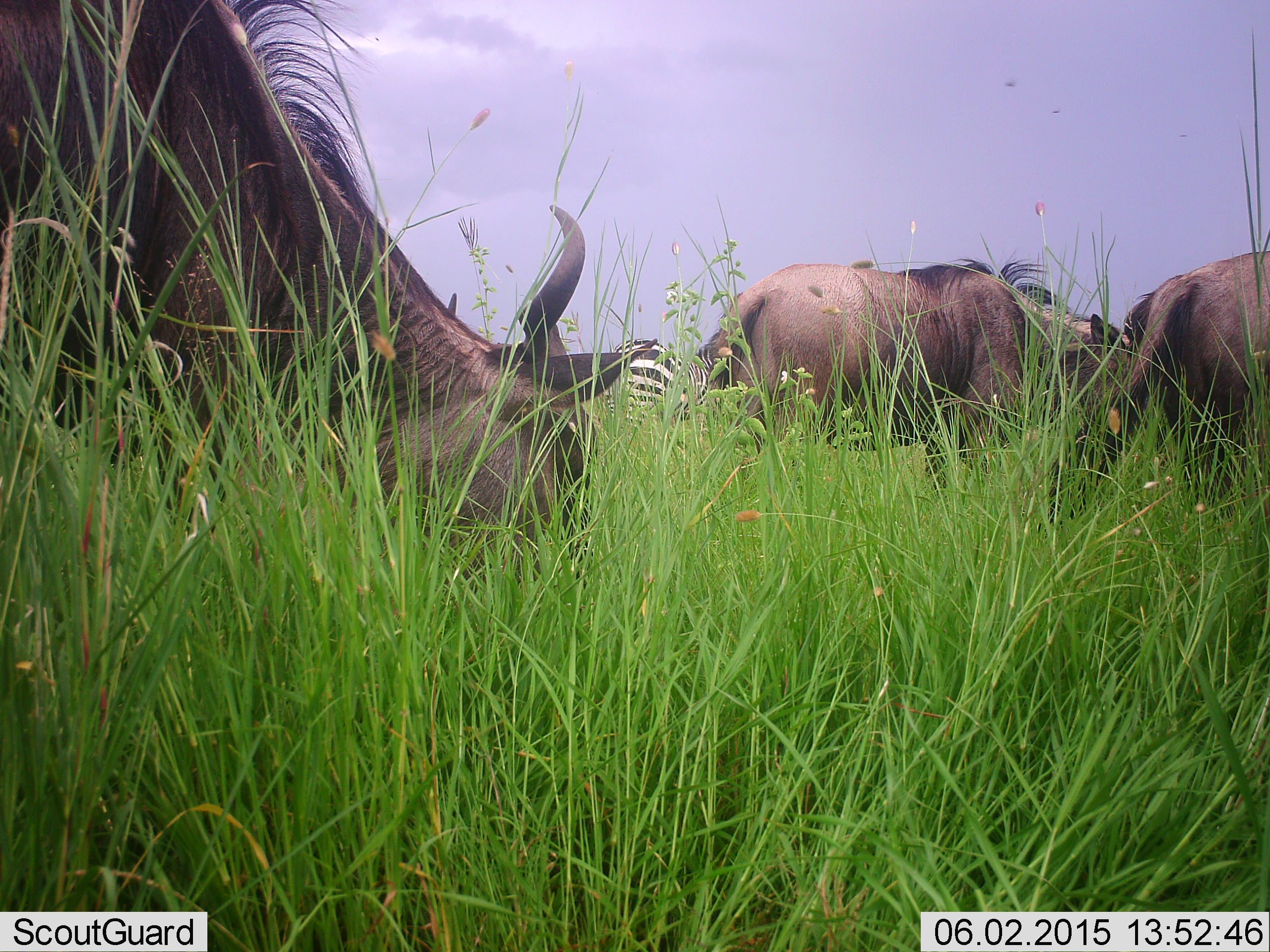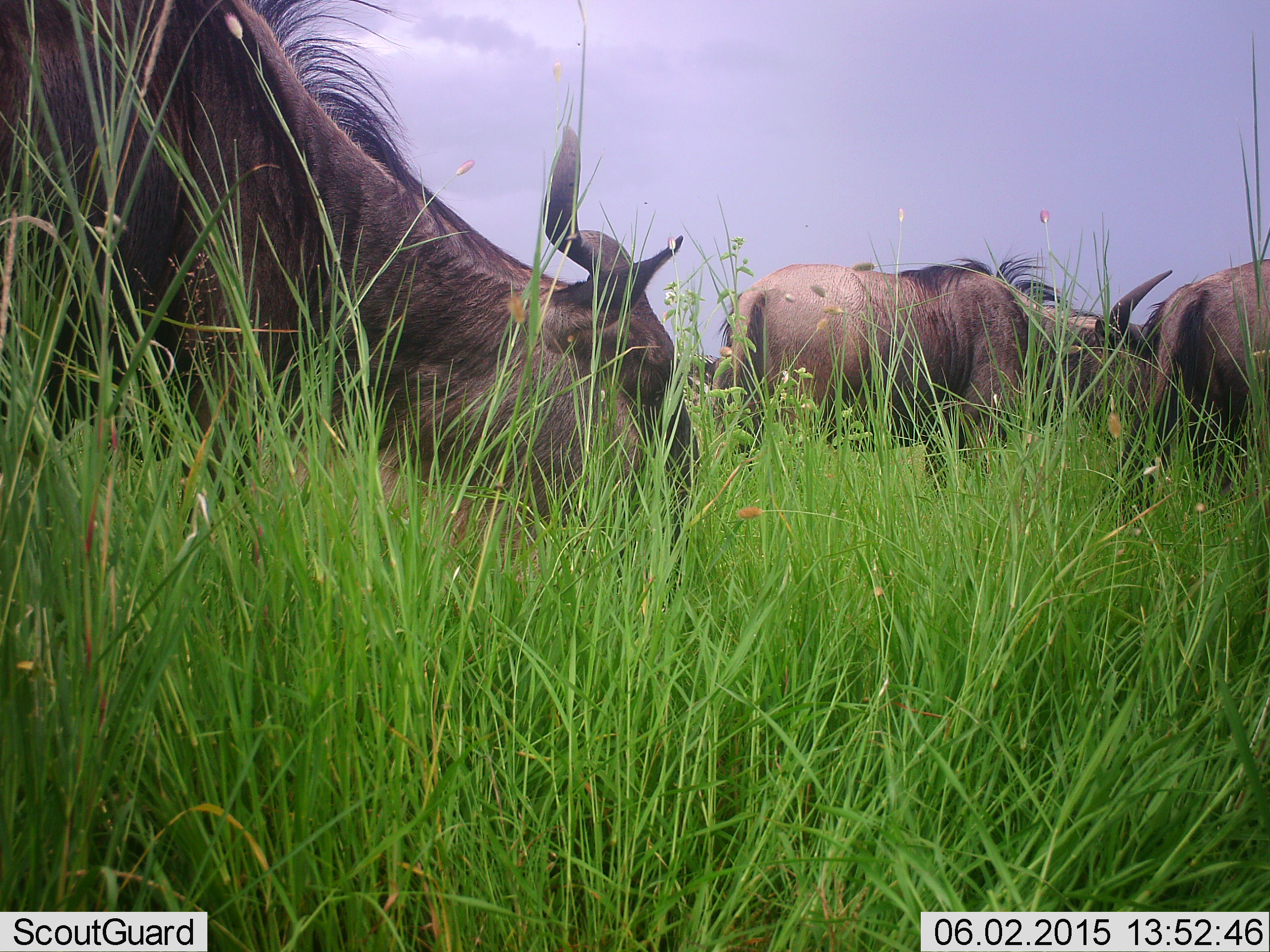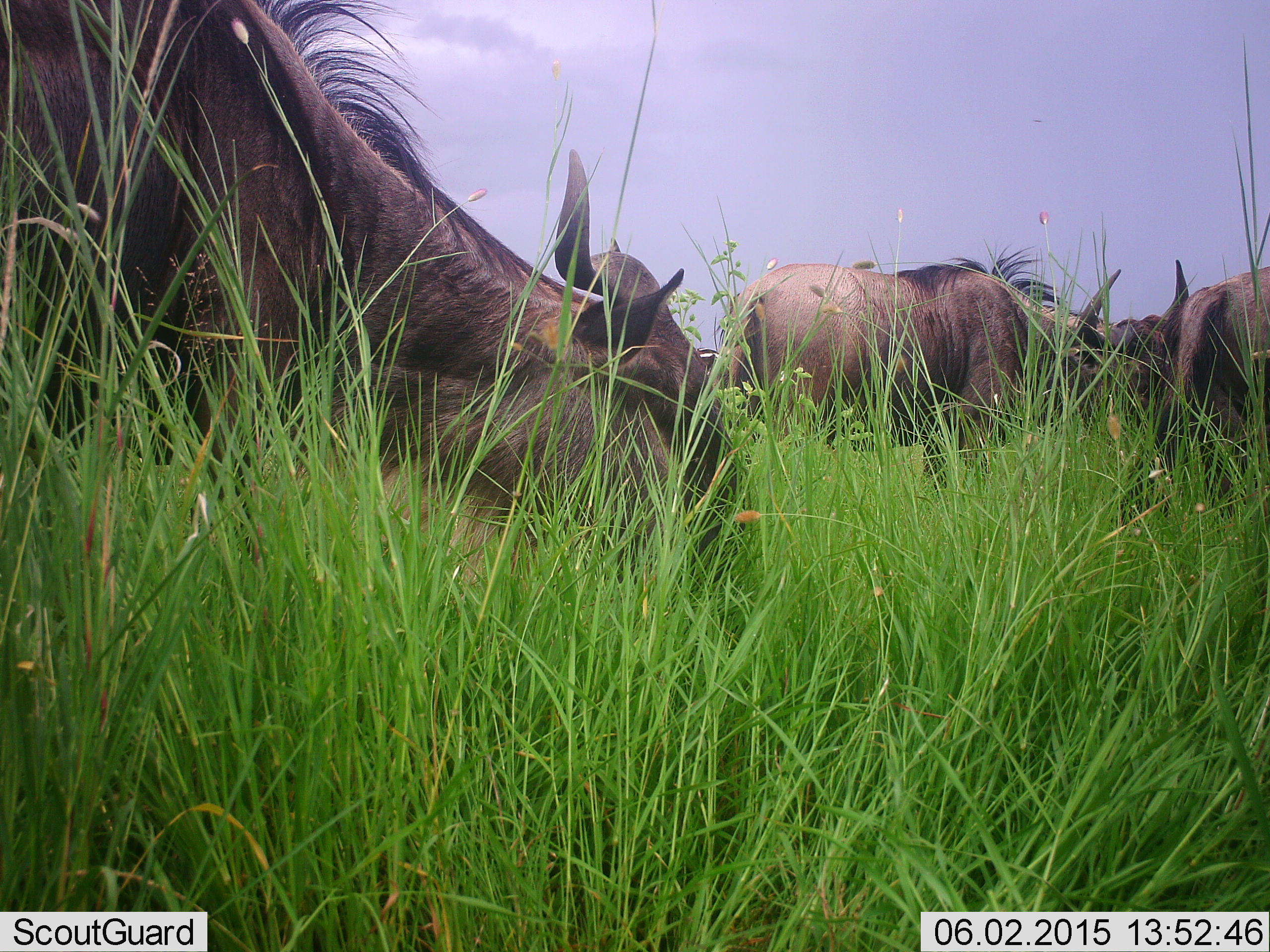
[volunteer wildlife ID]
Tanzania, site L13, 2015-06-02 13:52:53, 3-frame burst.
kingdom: Animalia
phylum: Chordata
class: Mammalia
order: Artiodactyla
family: Bovidae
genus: Connochaetes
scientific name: Connochaetes taurinus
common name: blue wildebeest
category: wildebeest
Wildebeest (blue wildebeest) (Connochaetes taurinus), count 3. Behavior (volunteer vote fractions): standing 19%, resting 0%, moving 0%, interacting 0%. Young present (vote fraction): 0%. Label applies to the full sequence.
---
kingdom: Animalia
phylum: Chordata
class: Mammalia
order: Perissodactyla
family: Equidae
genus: Equus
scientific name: Equus quagga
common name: plains zebra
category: zebra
Zebra (plains zebra) (Equus quagga), count 1. Behavior (volunteer vote fractions): standing 20%, resting 0%, moving 0%, interacting 0%. Young present (vote fraction): 0%. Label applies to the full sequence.